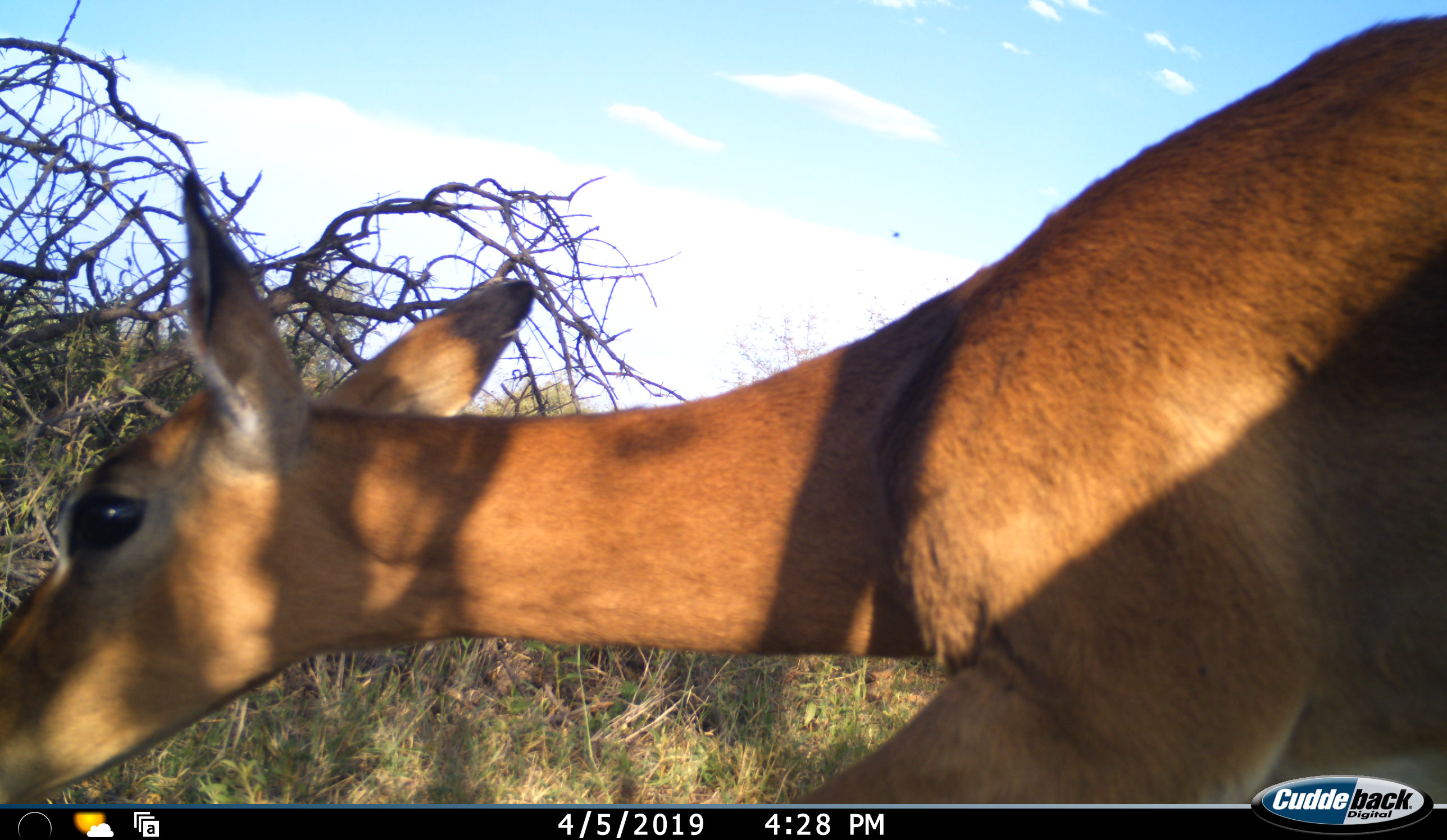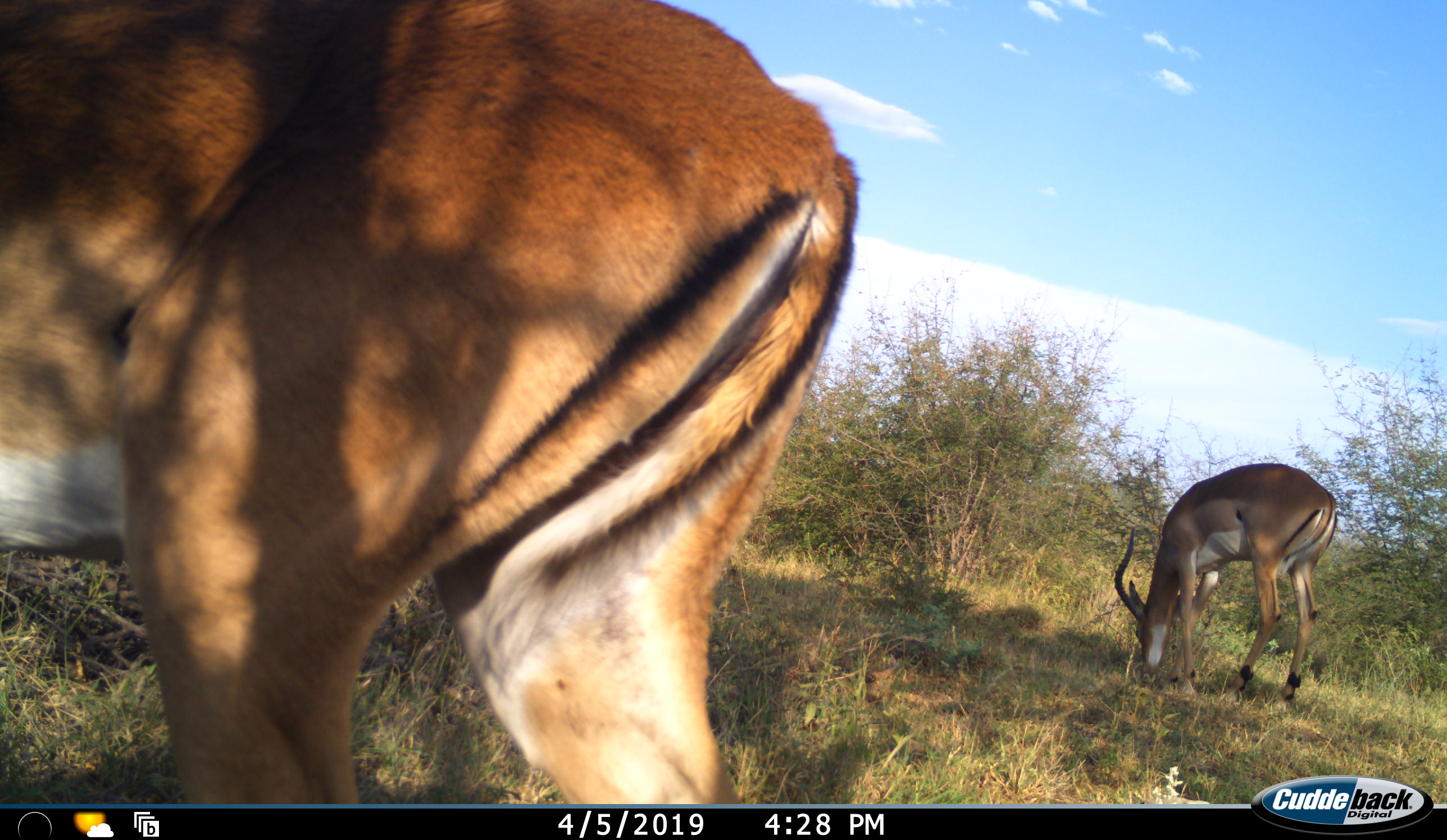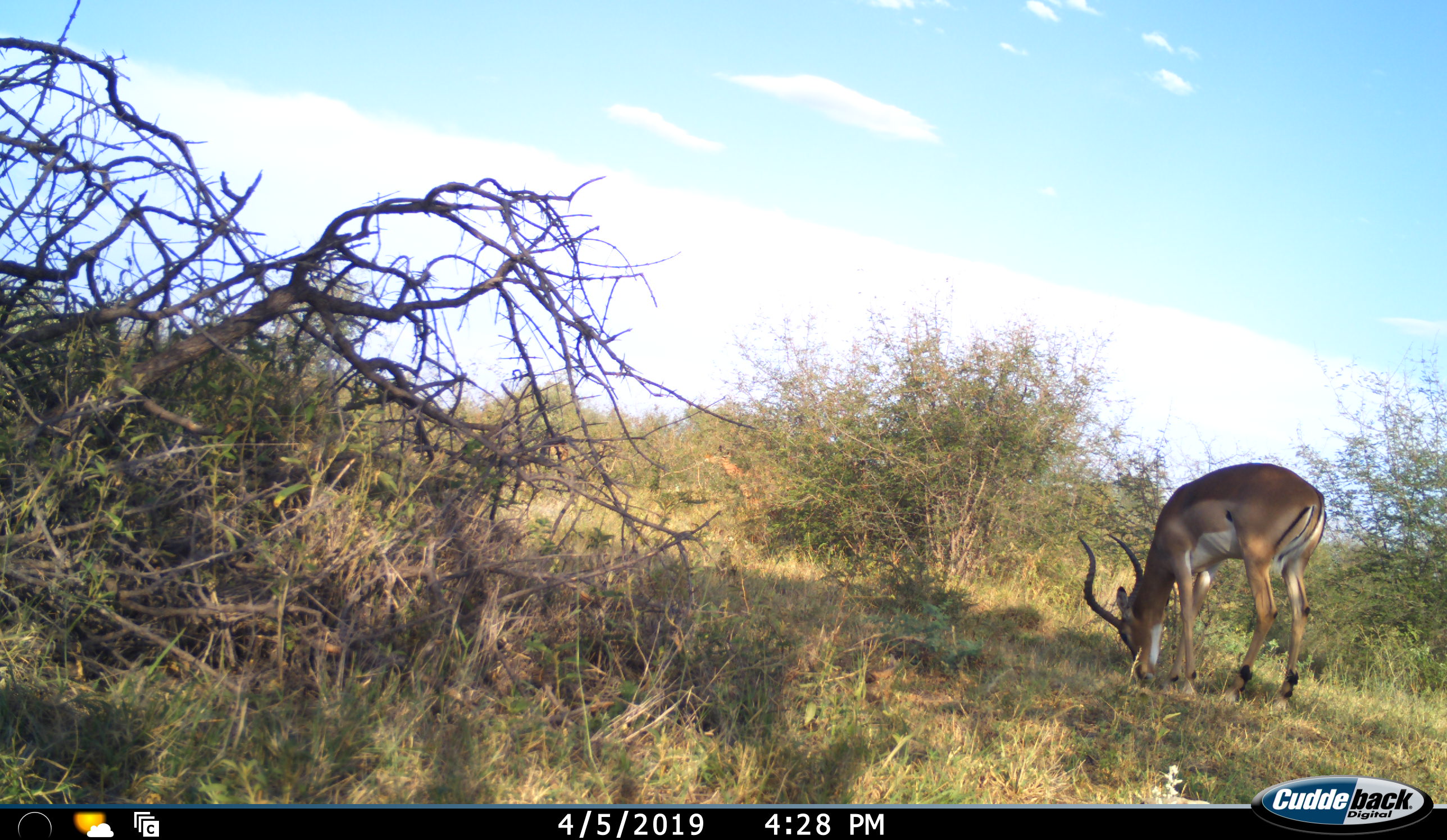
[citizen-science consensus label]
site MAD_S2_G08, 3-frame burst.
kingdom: Animalia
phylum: Chordata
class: Mammalia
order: Artiodactyla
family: Bovidae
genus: Aepyceros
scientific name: Aepyceros melampus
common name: impala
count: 2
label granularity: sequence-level